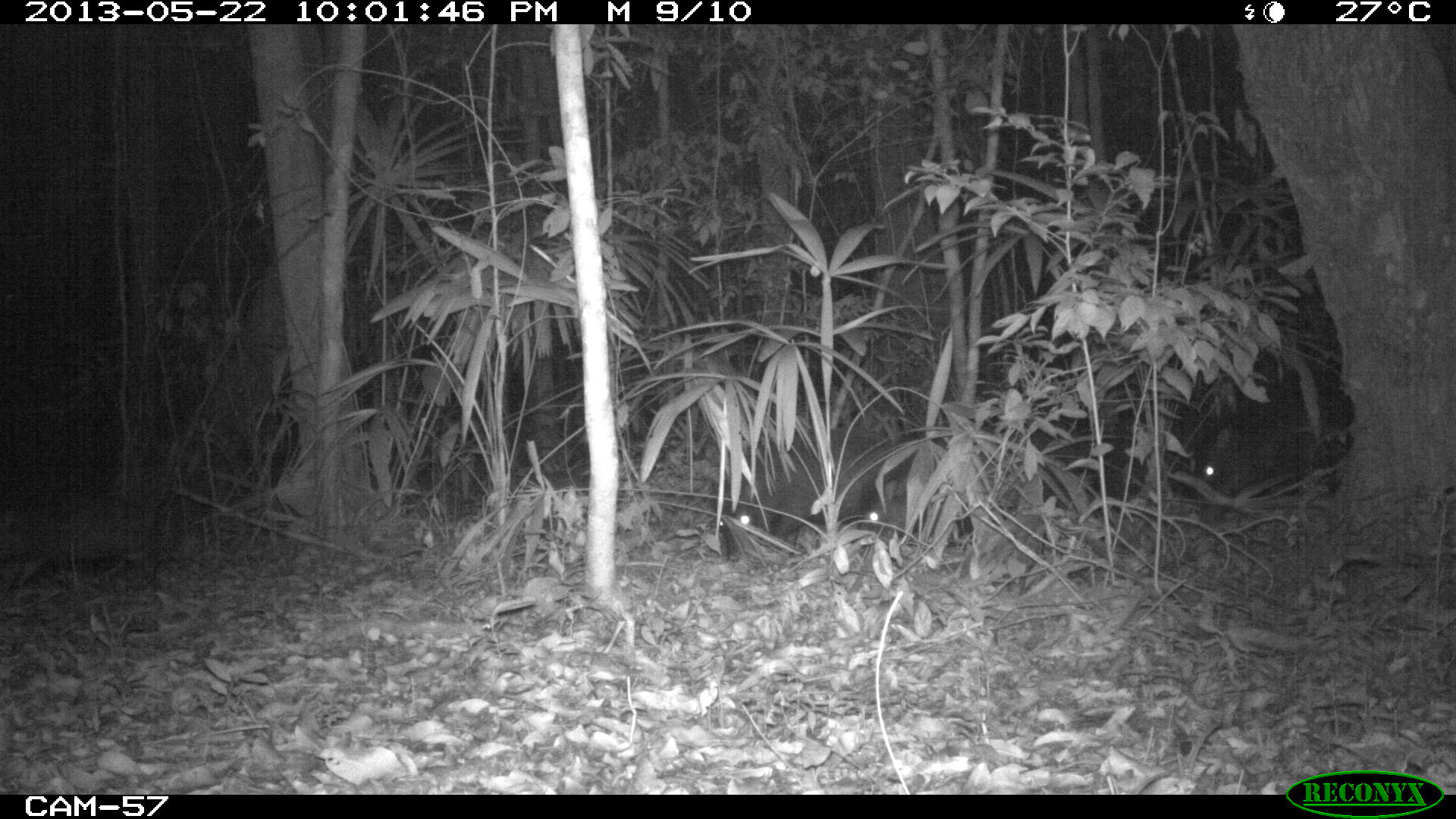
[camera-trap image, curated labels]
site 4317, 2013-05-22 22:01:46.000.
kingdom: Animalia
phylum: Chordata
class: Mammalia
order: Artiodactyla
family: Tayassuidae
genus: Tayassu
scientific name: Tayassu pecari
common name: white-lipped peccary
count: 20